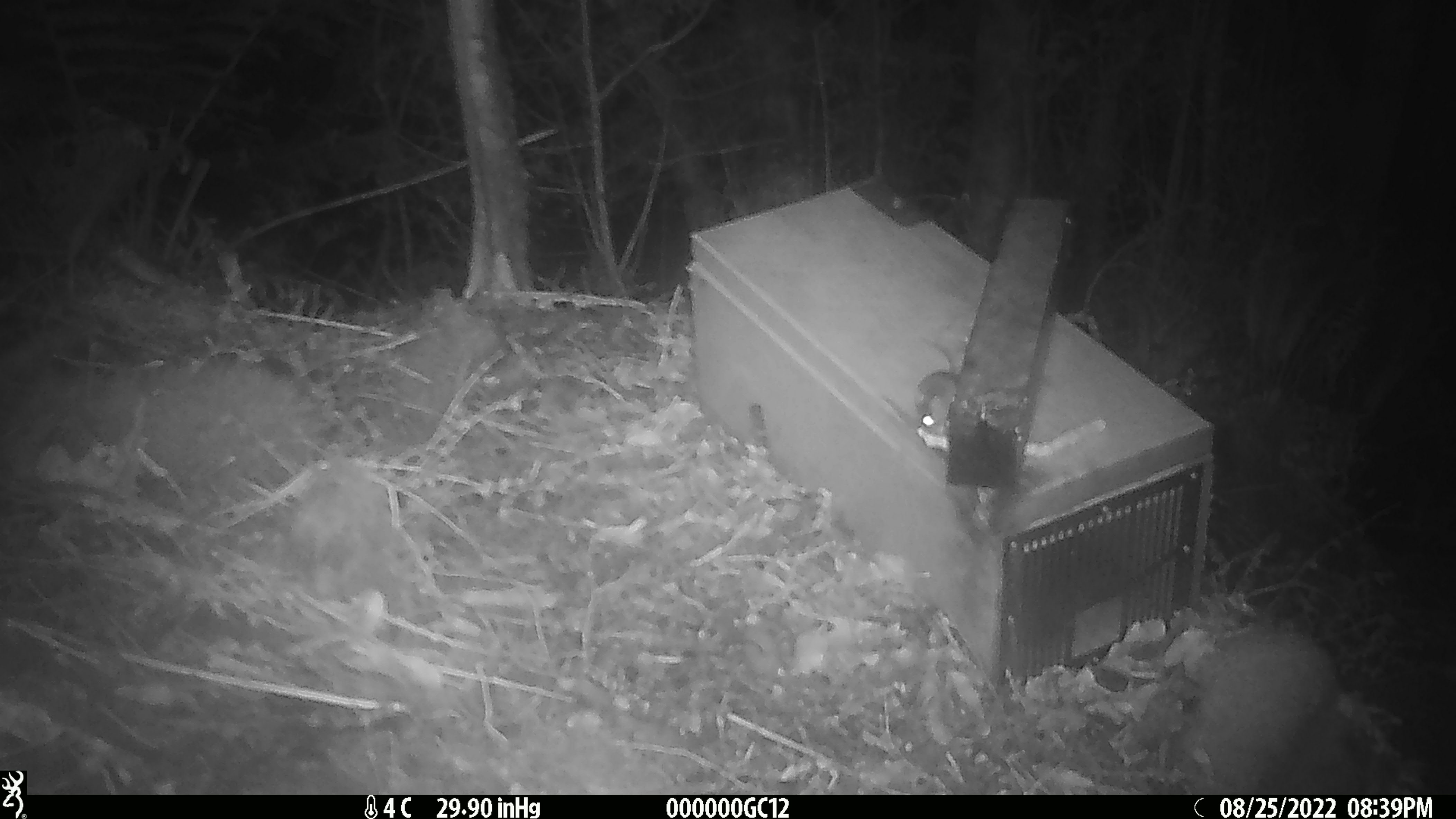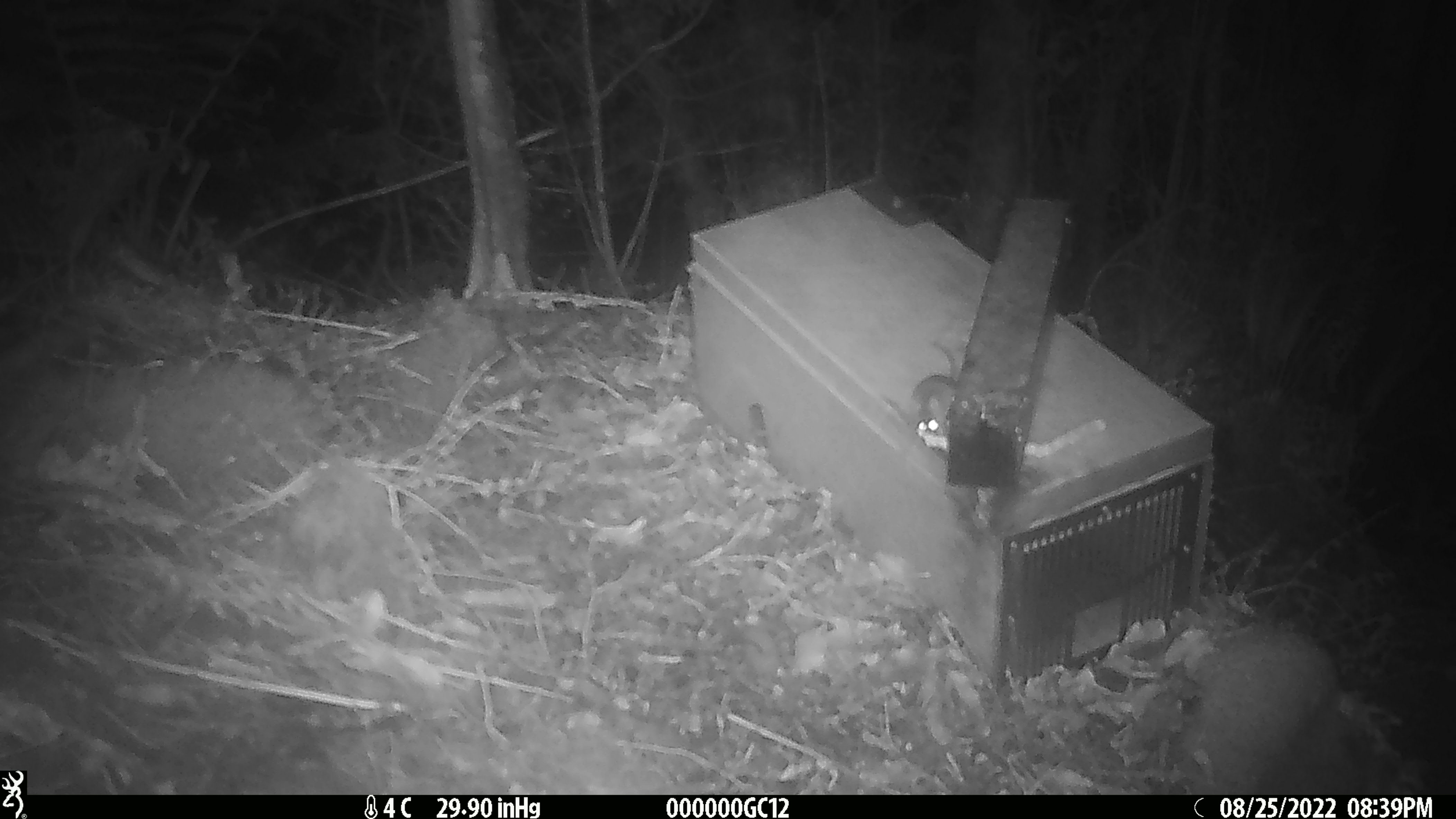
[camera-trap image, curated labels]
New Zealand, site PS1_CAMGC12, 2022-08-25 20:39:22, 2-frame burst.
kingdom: Animalia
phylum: Chordata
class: Mammalia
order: Rodentia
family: Muridae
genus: Mus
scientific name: Mus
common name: mouse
Mouse (Mus).